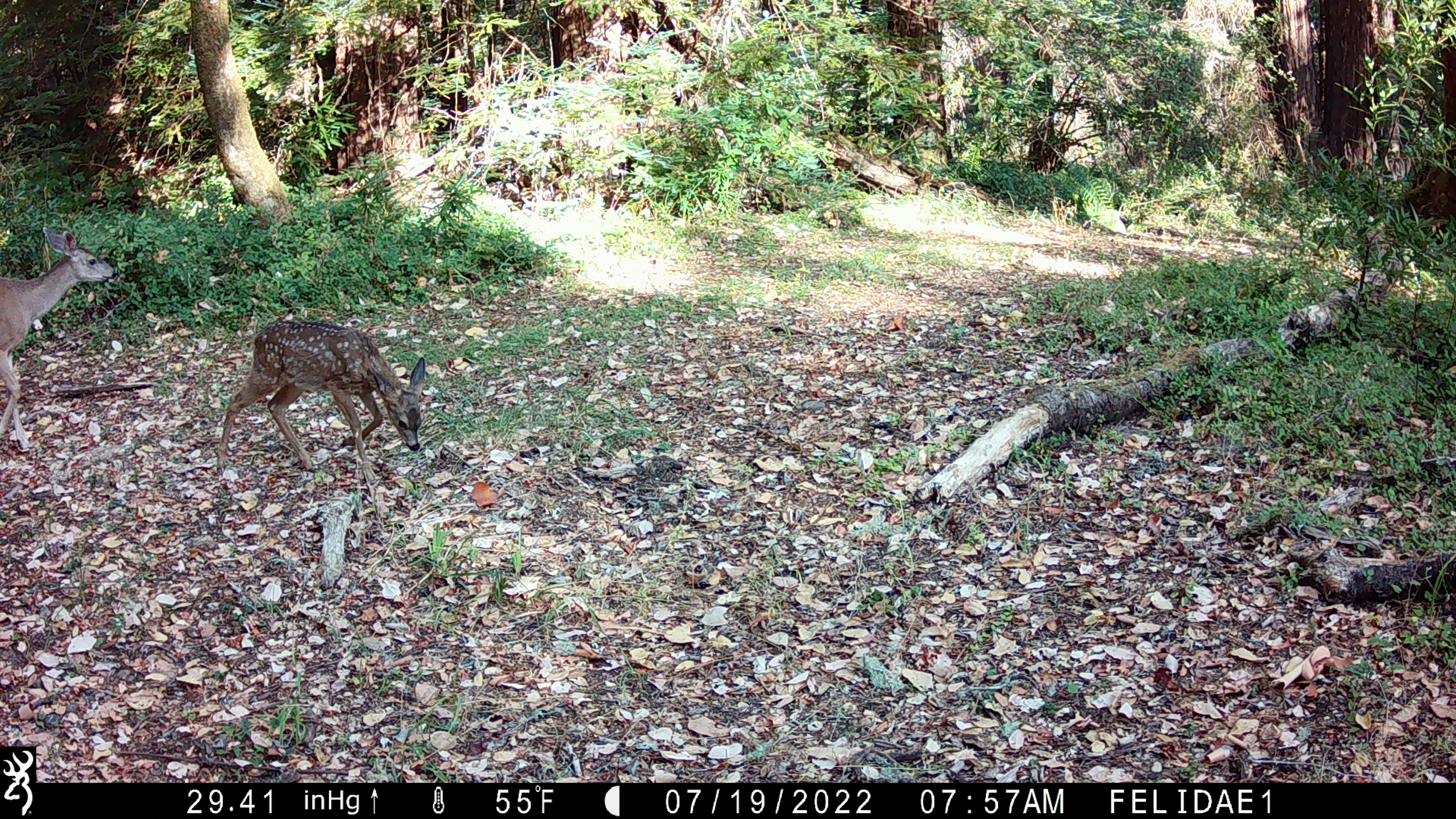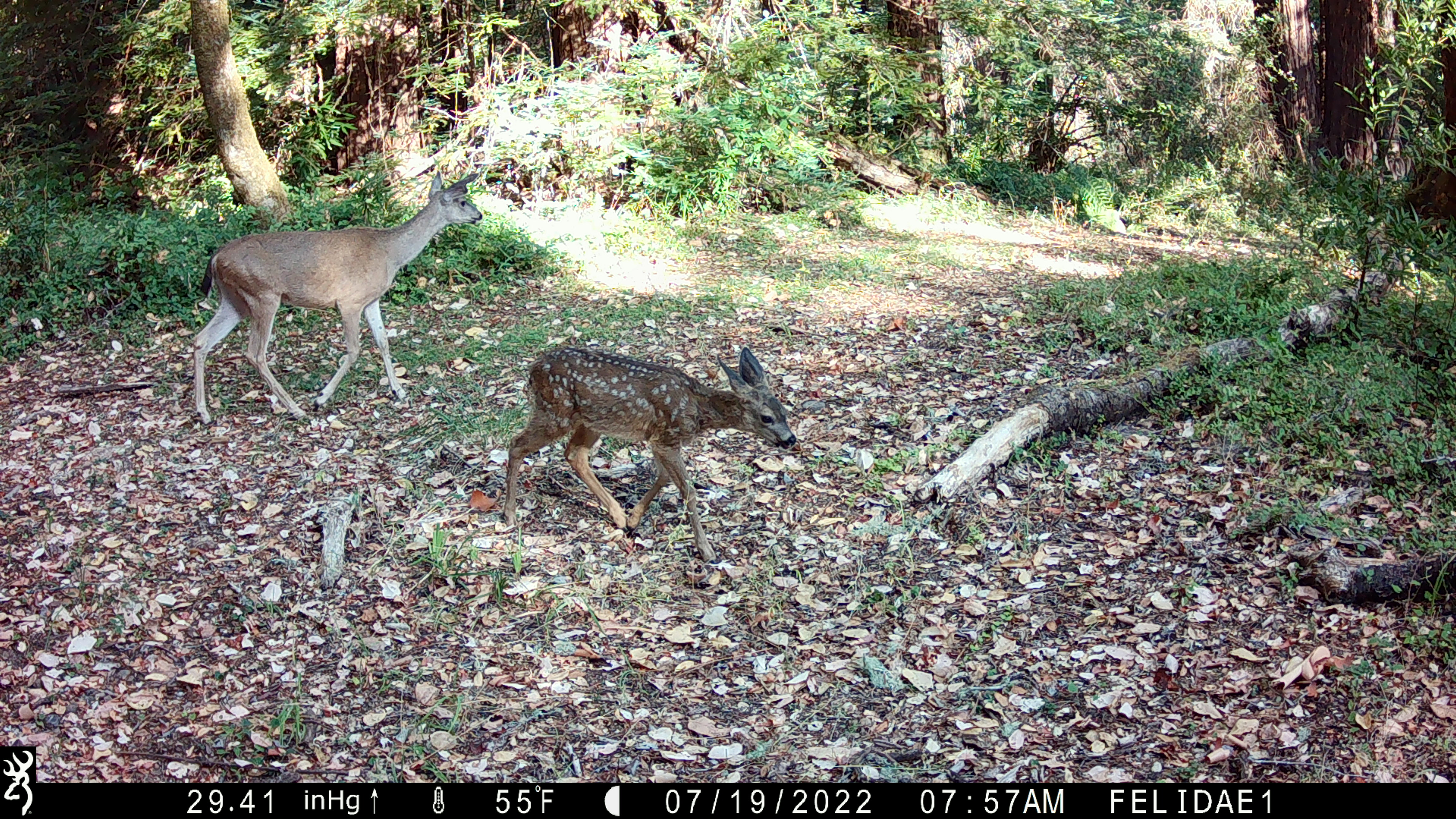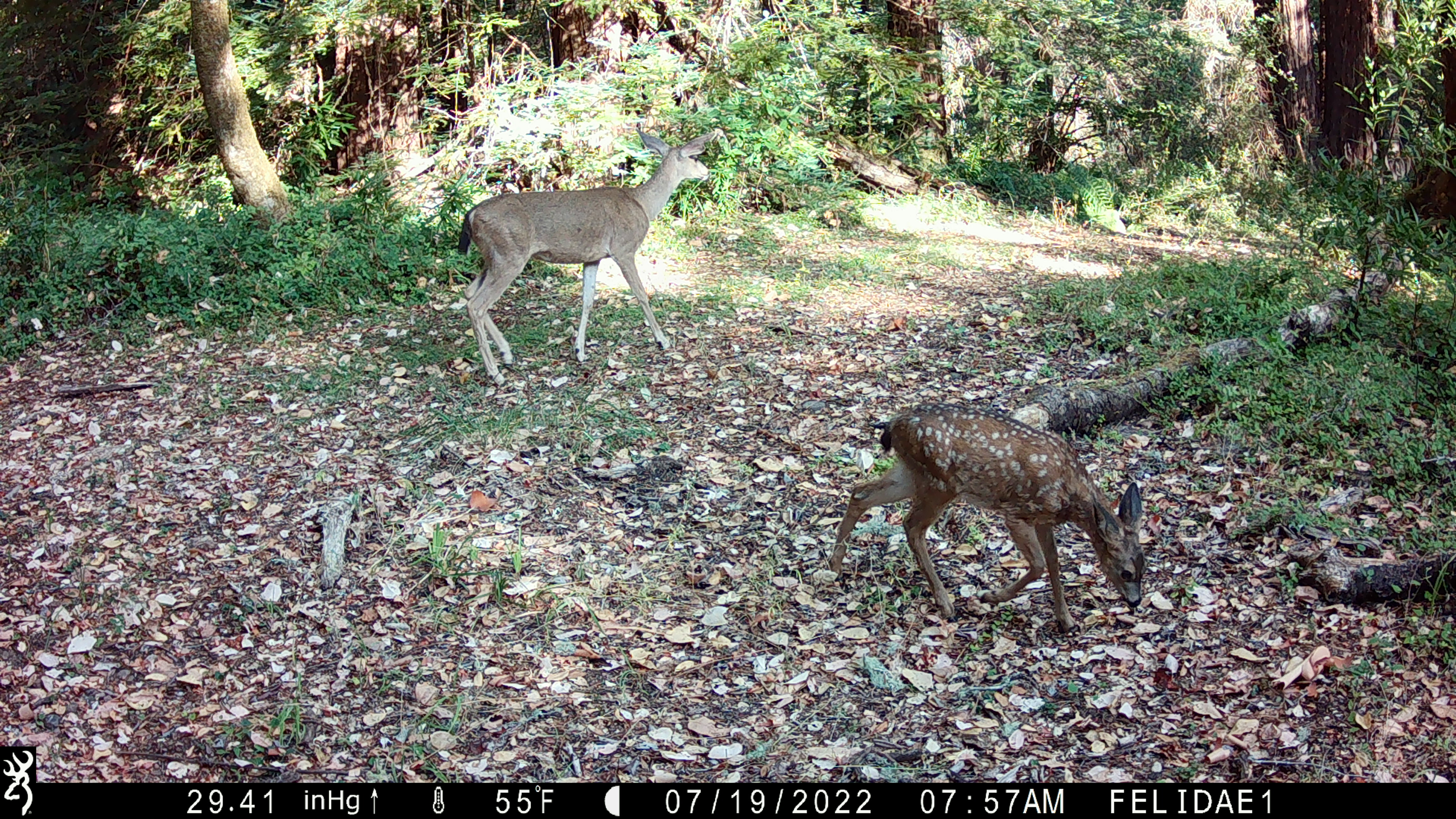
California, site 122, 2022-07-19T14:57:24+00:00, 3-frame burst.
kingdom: Animalia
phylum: Chordata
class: Mammalia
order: Artiodactyla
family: Cervidae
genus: Odocoileus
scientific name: Odocoileus hemionus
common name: mule deer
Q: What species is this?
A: Mule deer (Odocoileus hemionus).